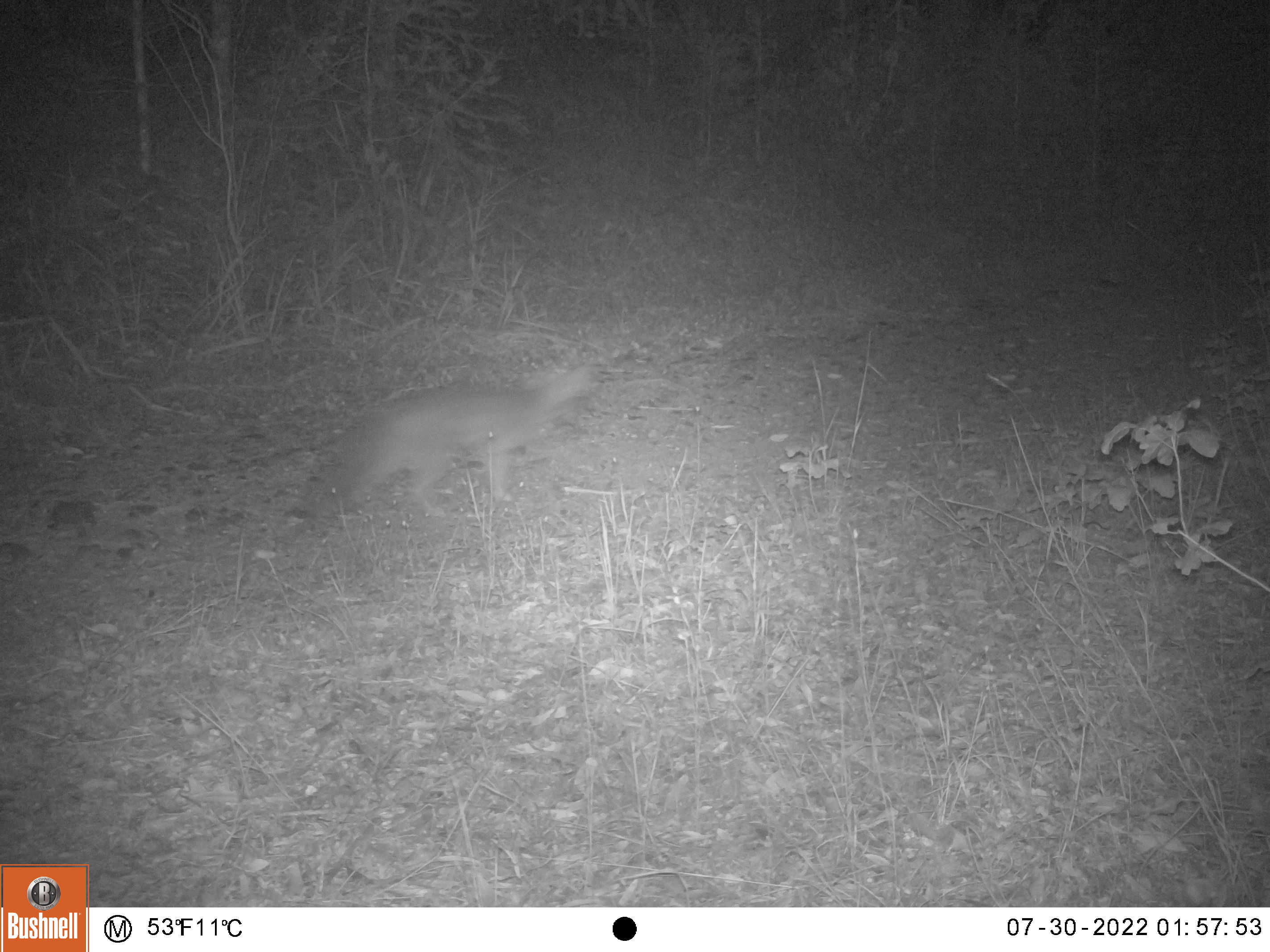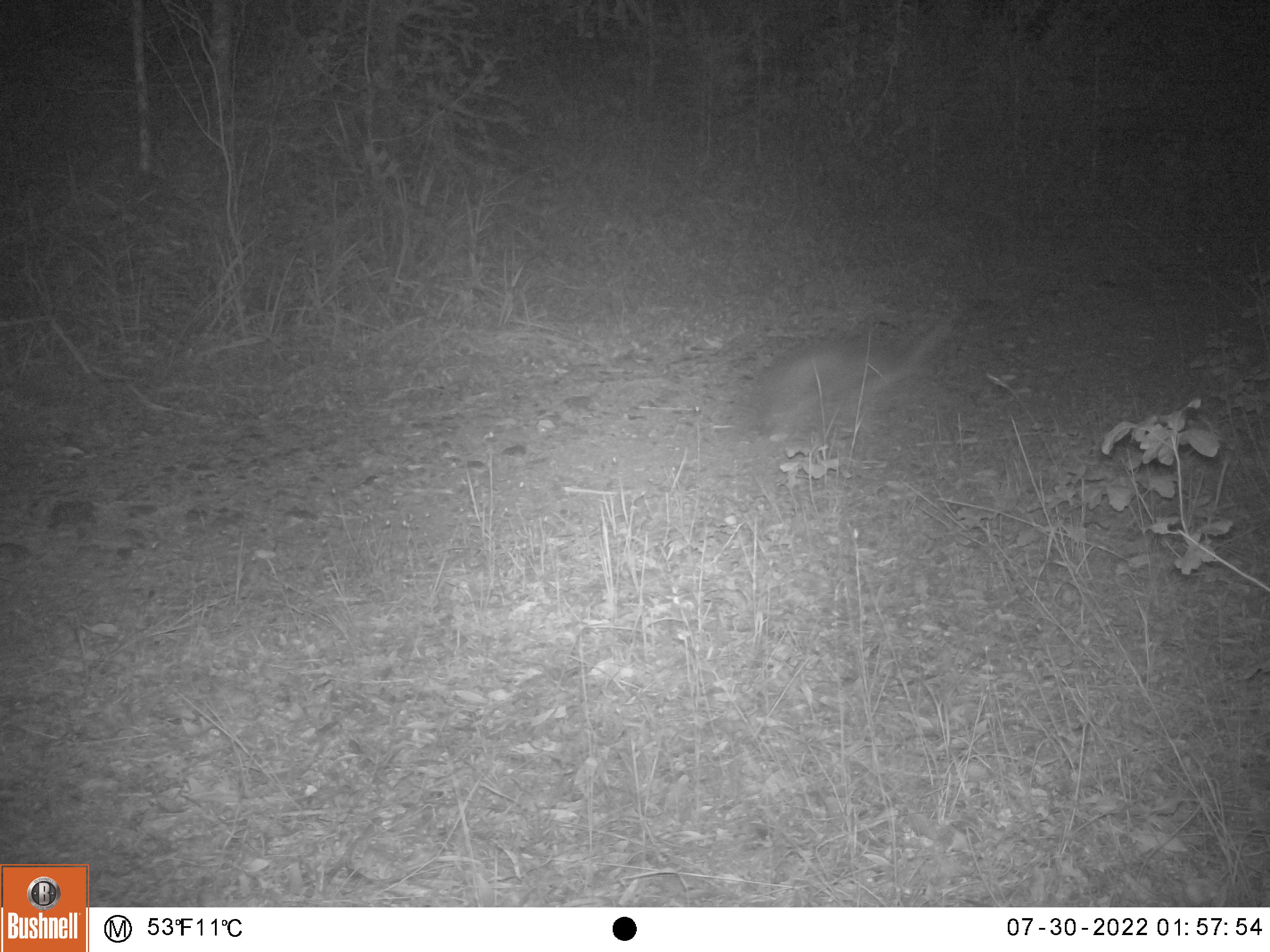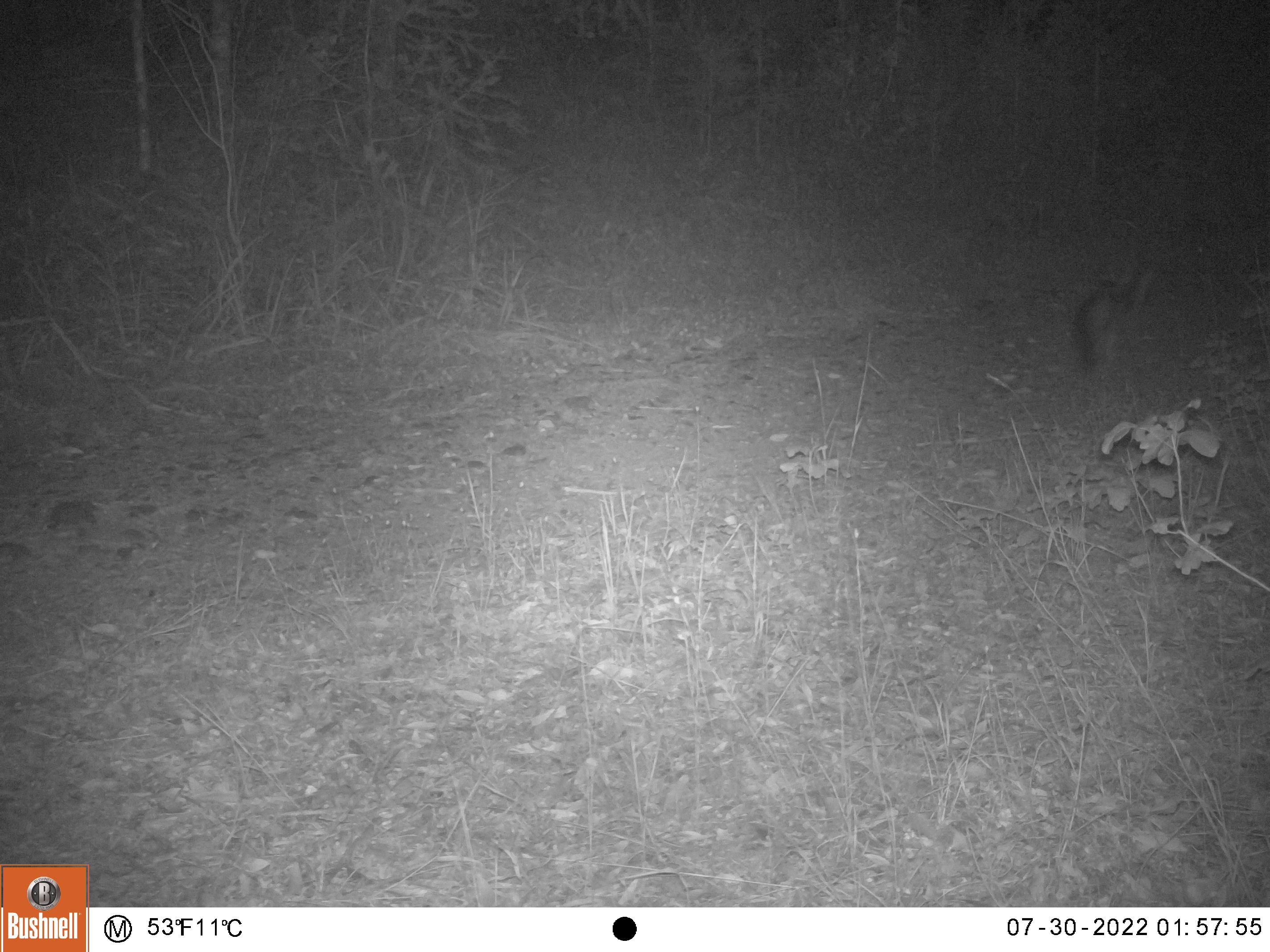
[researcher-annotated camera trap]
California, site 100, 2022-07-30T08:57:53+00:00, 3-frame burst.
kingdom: Animalia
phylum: Chordata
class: Mammalia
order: Carnivora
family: Canidae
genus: Urocyon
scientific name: Urocyon cinereoargenteus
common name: gray fox